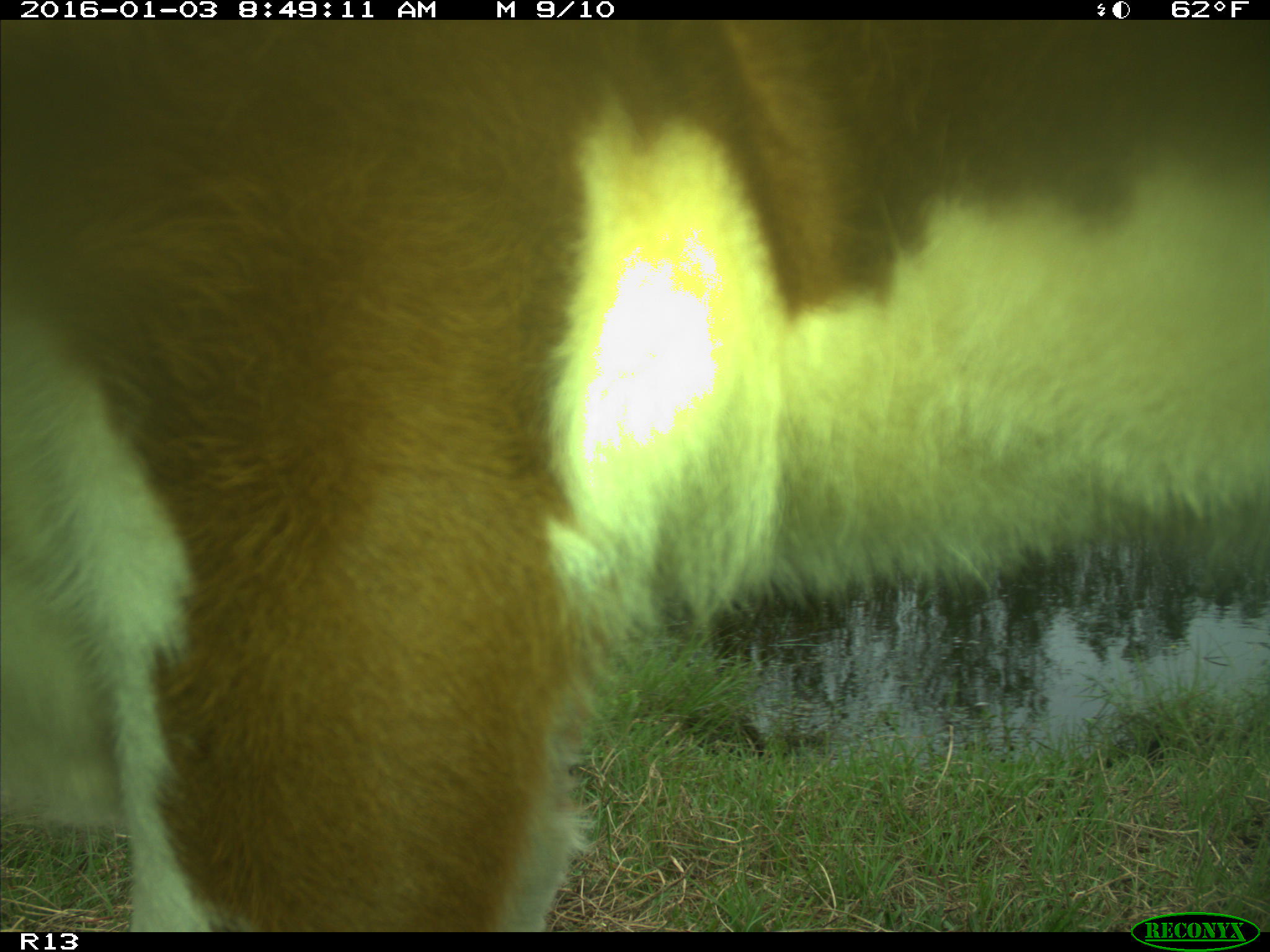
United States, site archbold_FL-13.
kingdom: Animalia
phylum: Chordata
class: Mammalia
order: Artiodactyla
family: Bovidae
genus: Bos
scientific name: Bos taurus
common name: domestic cow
Bos taurus (domestic cow).